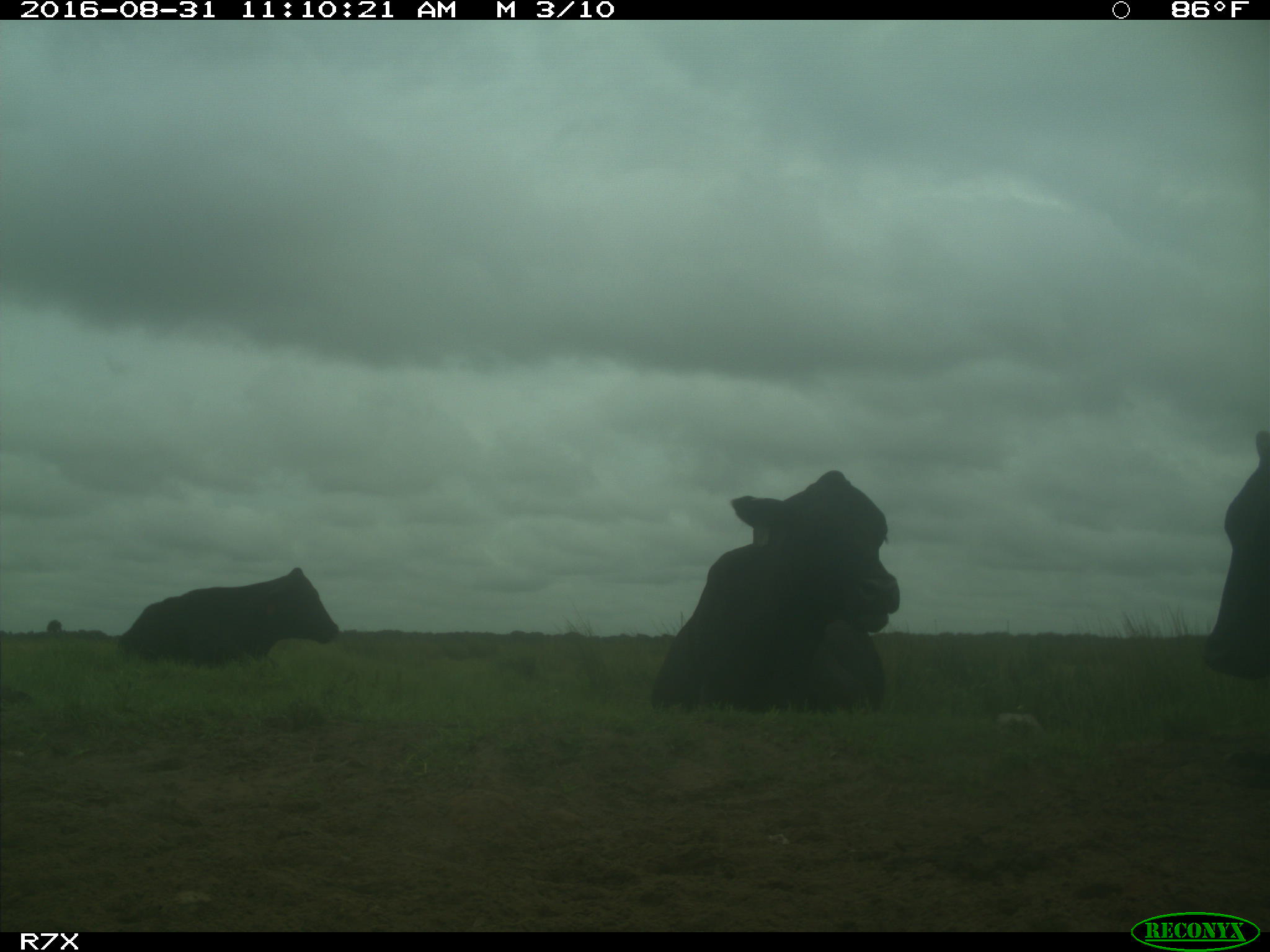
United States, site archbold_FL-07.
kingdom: Animalia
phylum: Chordata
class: Mammalia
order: Artiodactyla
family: Bovidae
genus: Bos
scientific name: Bos taurus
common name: domestic cow